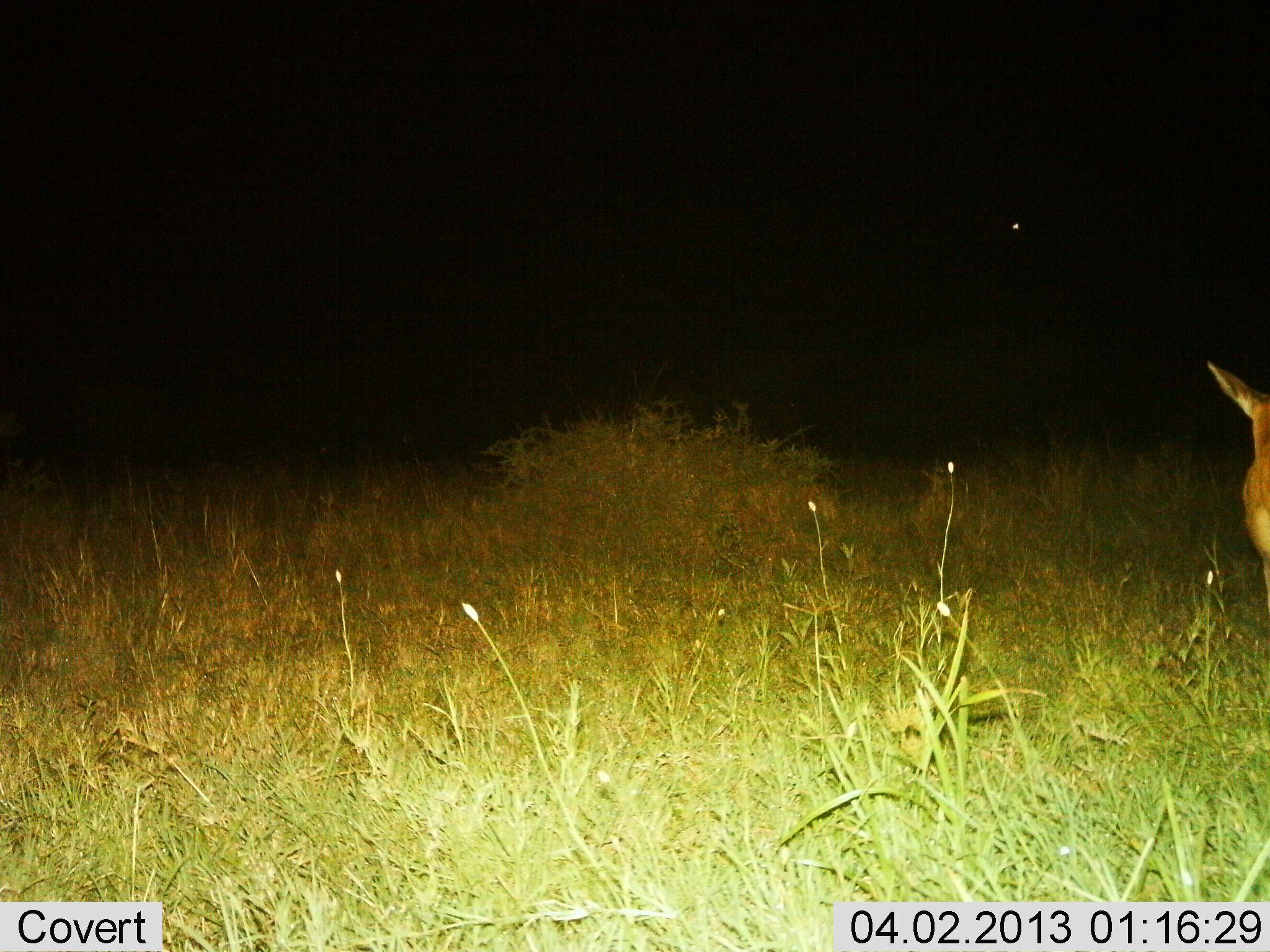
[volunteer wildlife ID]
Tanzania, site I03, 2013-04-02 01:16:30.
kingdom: Animalia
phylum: Chordata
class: Mammalia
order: Artiodactyla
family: Bovidae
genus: Redunca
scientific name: Redunca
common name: reedbuck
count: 1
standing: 89%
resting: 0%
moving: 11%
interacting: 0%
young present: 0%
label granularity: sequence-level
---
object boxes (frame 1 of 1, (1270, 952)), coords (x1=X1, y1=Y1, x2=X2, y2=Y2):
animal: (x1=1204, y1=359, x2=1270, y2=622)